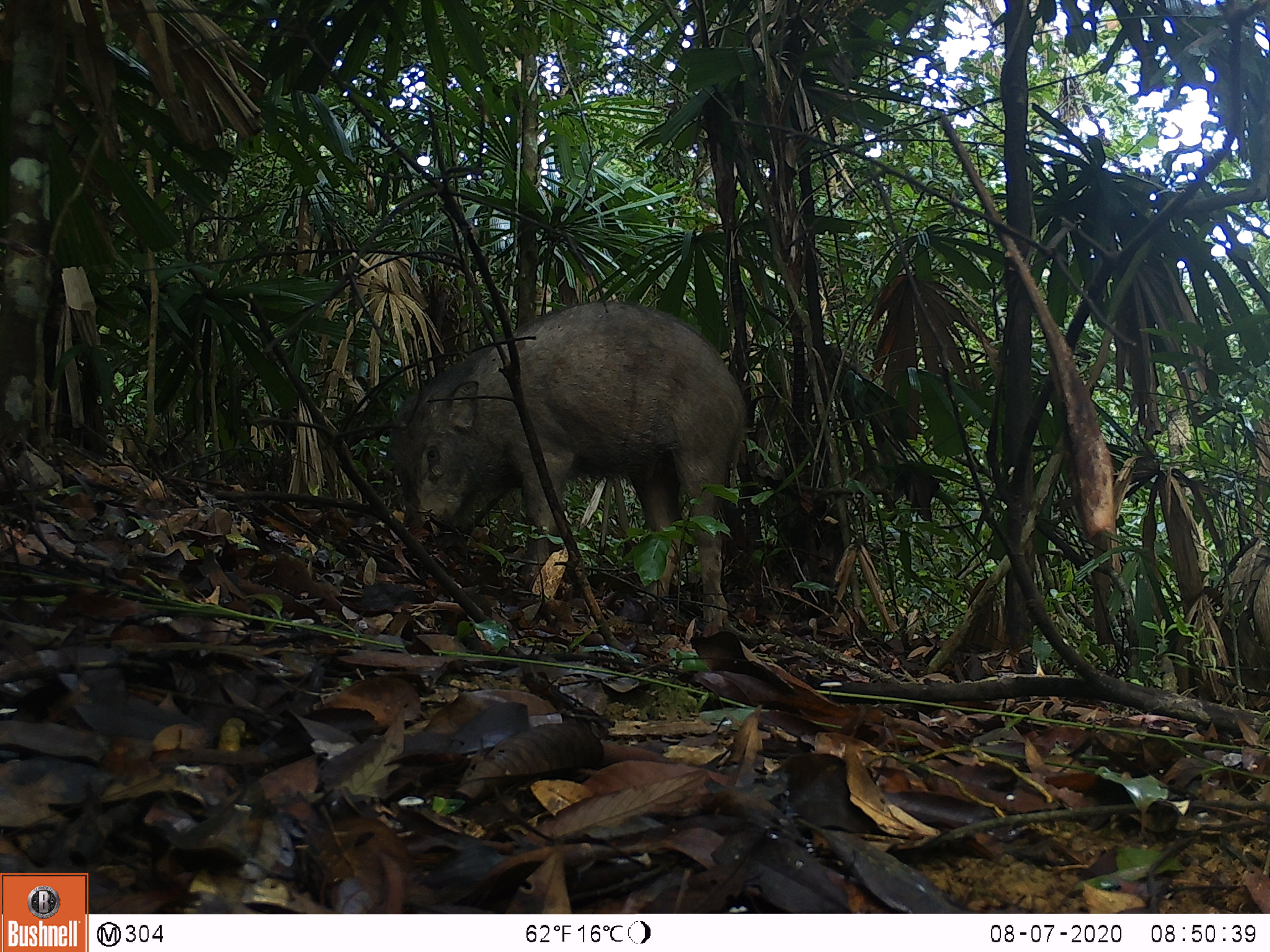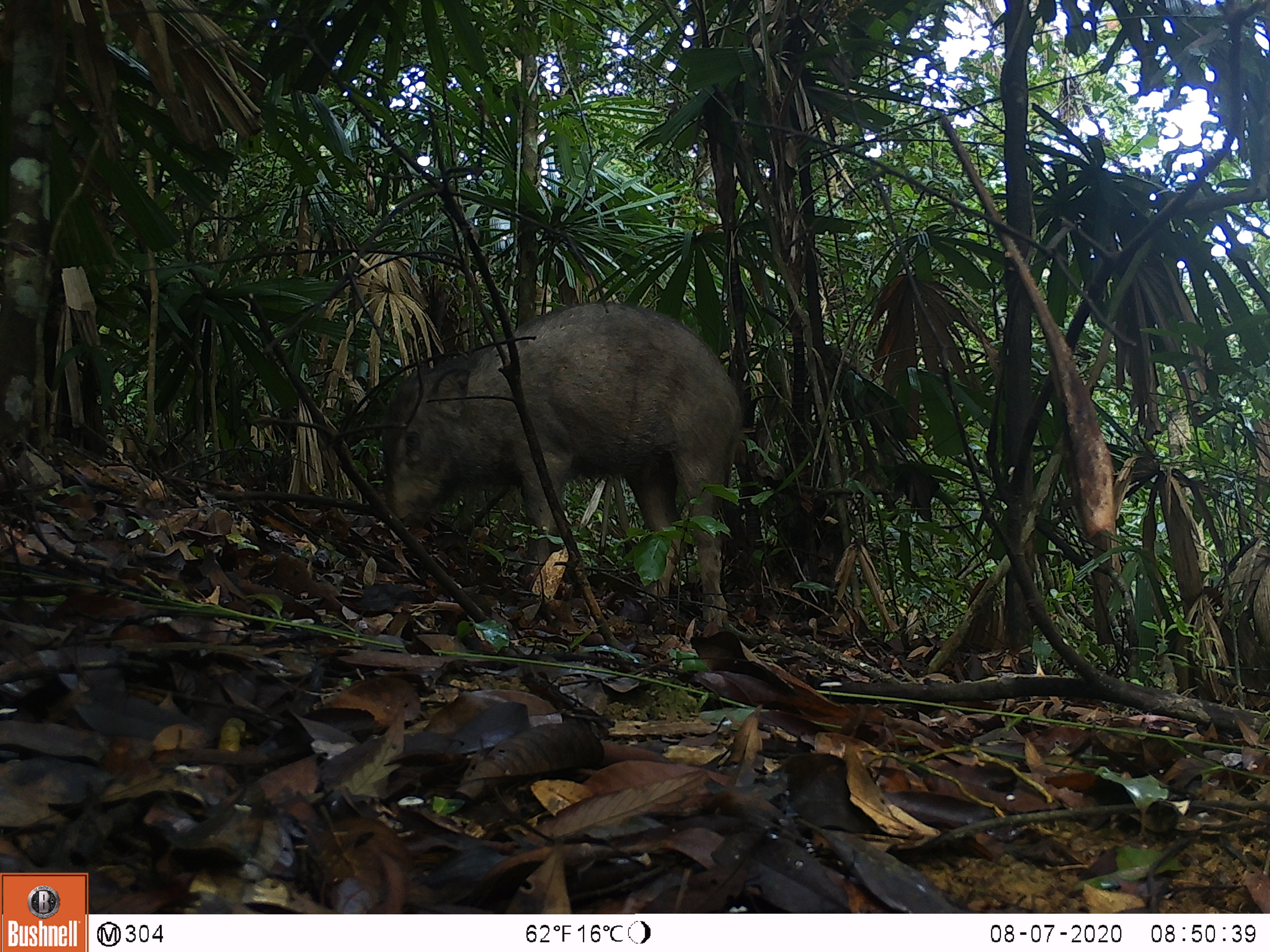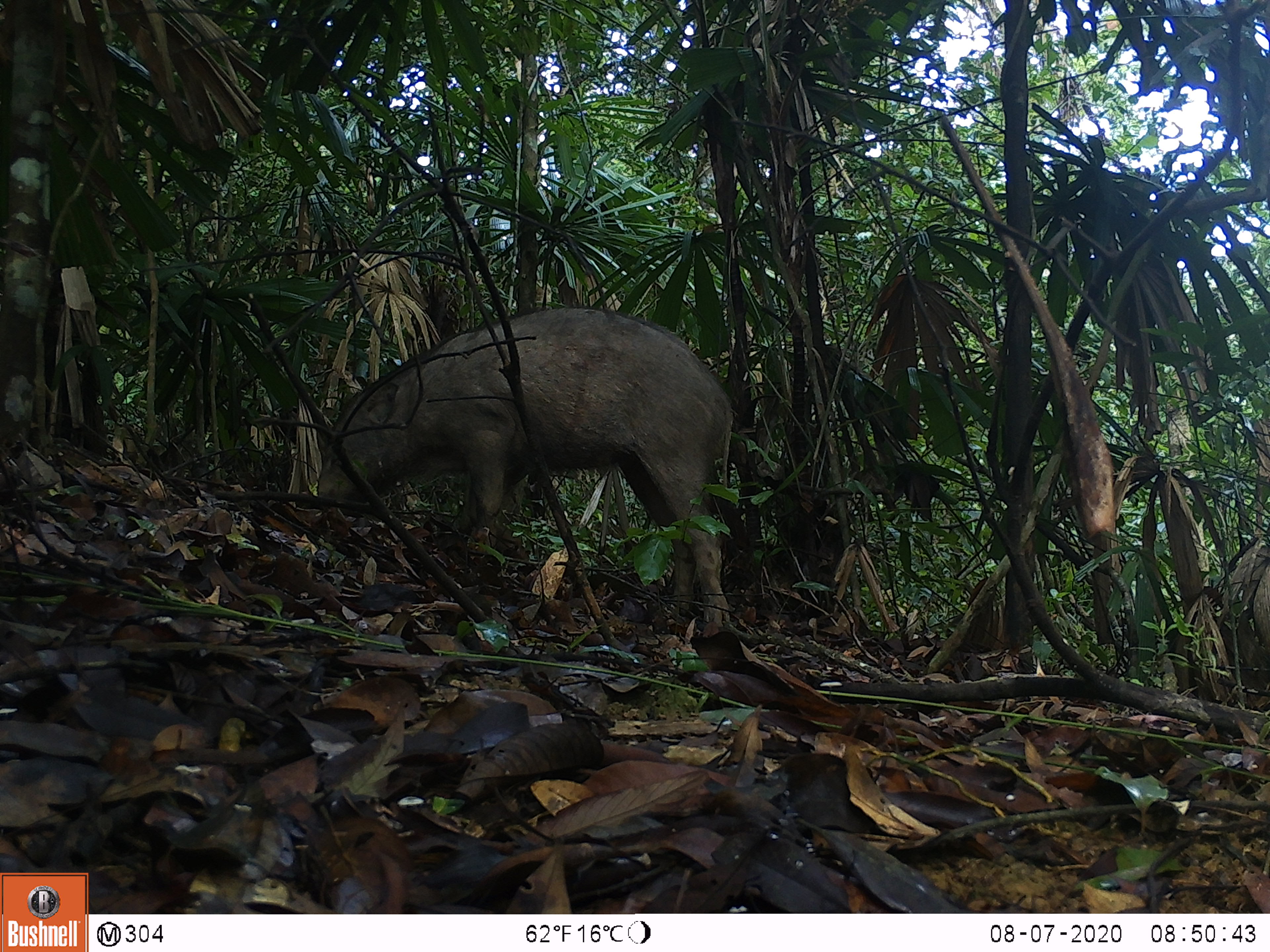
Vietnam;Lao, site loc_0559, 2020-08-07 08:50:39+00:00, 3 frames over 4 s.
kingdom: Animalia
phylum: Chordata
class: Mammalia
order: Artiodactyla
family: Suidae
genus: Sus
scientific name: Sus scrofa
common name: eurasian wild pig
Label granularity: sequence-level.